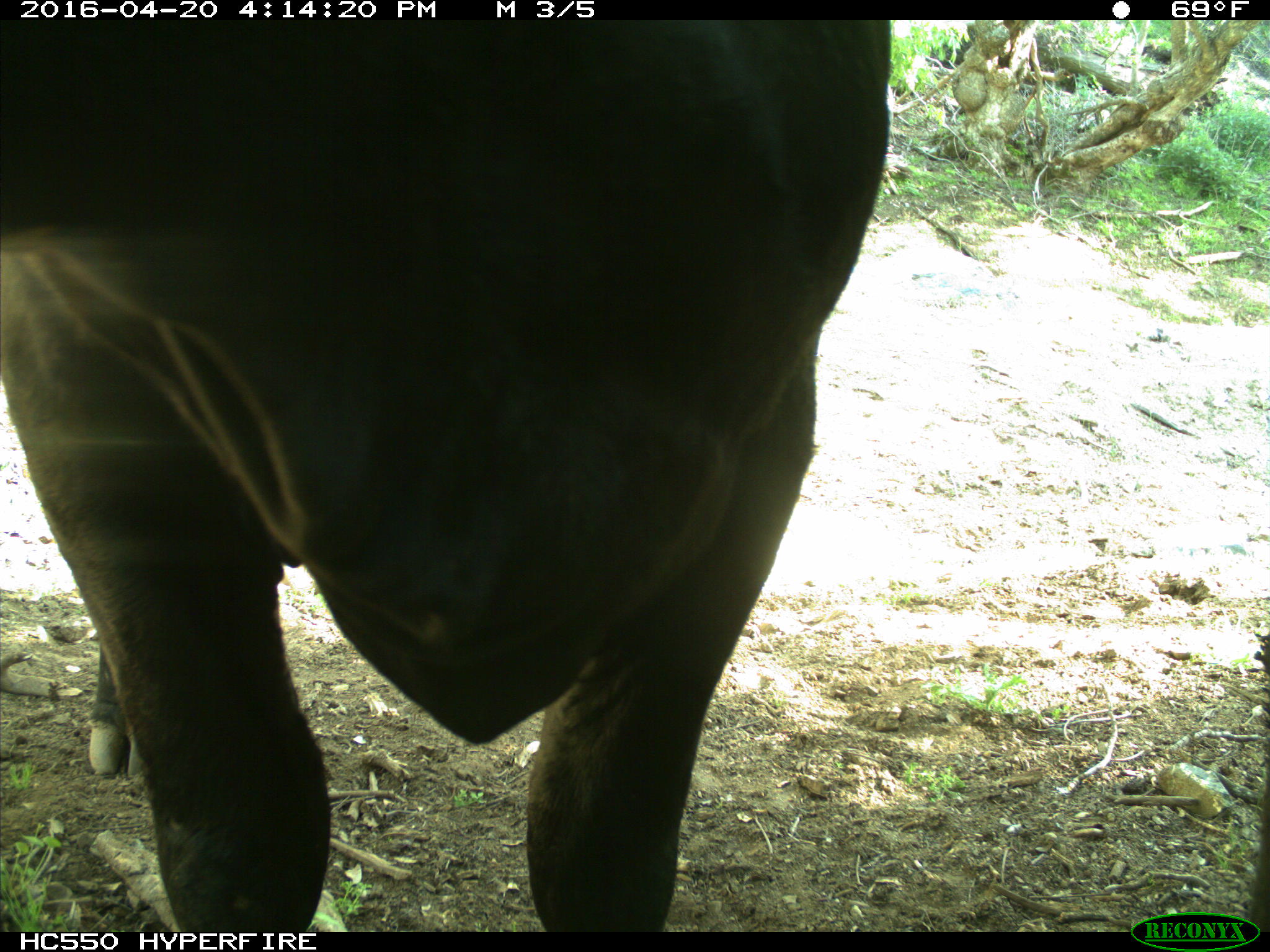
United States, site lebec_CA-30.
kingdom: Animalia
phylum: Chordata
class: Mammalia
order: Artiodactyla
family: Bovidae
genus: Bos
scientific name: Bos taurus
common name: domestic cow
Bos taurus (domestic cow).